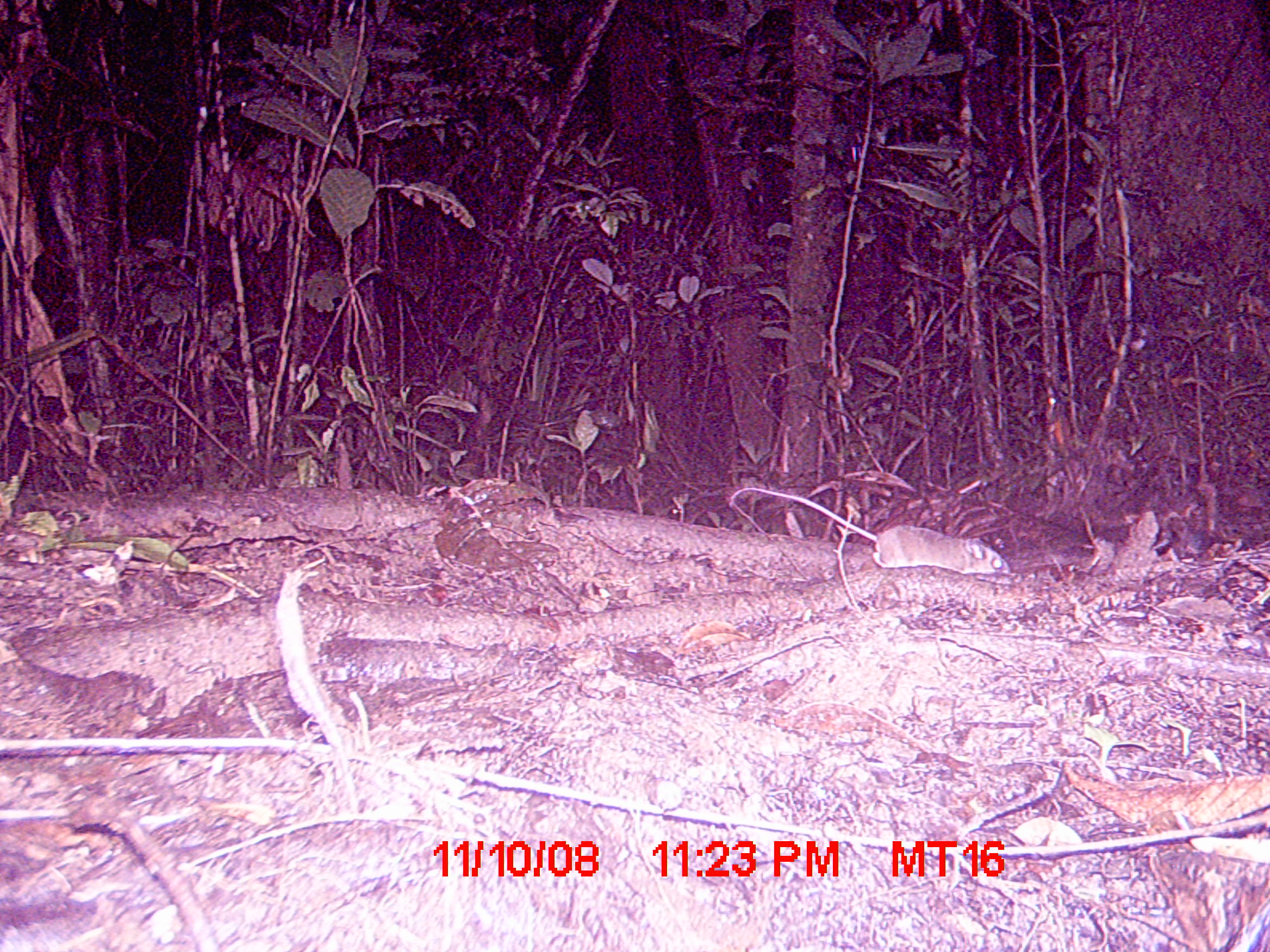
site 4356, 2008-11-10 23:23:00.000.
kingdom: Animalia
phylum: Chordata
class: Mammalia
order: Rodentia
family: Nesomyidae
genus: Eliurus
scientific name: Eliurus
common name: eliurus rat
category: eliurus sp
Eliurus sp (eliurus rat) (Eliurus), count 1.